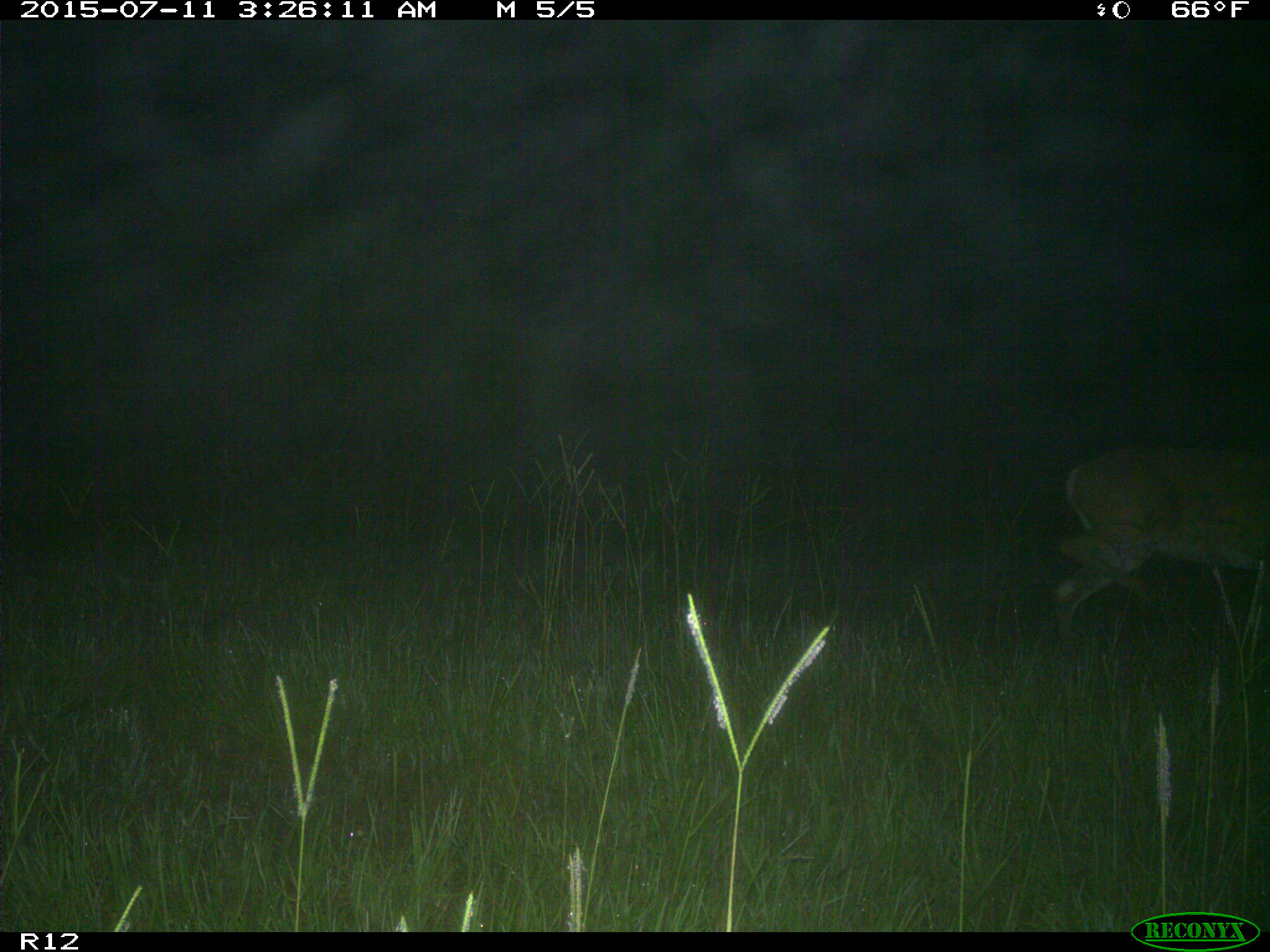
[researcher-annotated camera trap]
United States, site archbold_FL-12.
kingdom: Animalia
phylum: Chordata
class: Mammalia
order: Artiodactyla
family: Cervidae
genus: Odocoileus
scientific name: Odocoileus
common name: deer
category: unidentified deer